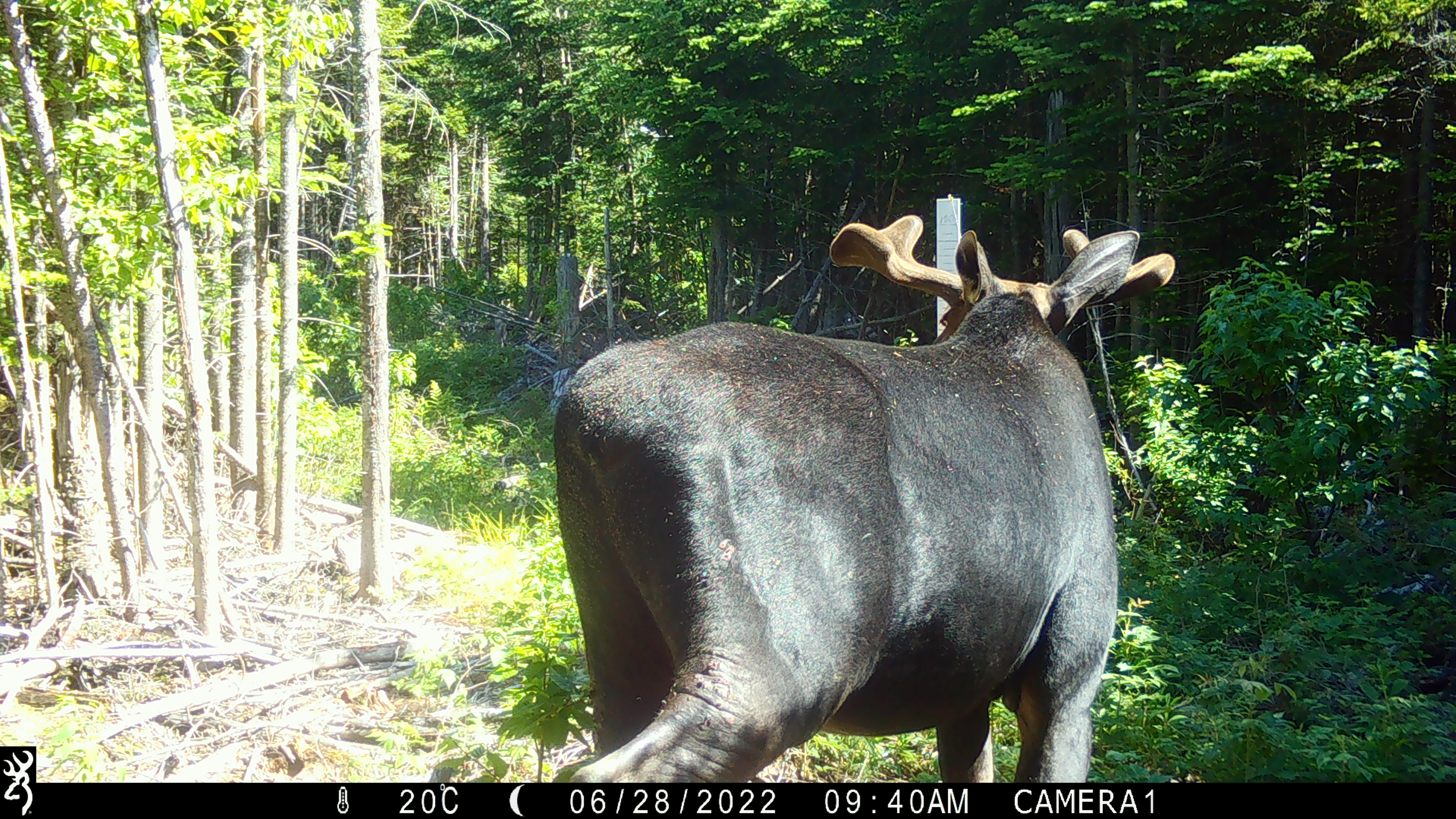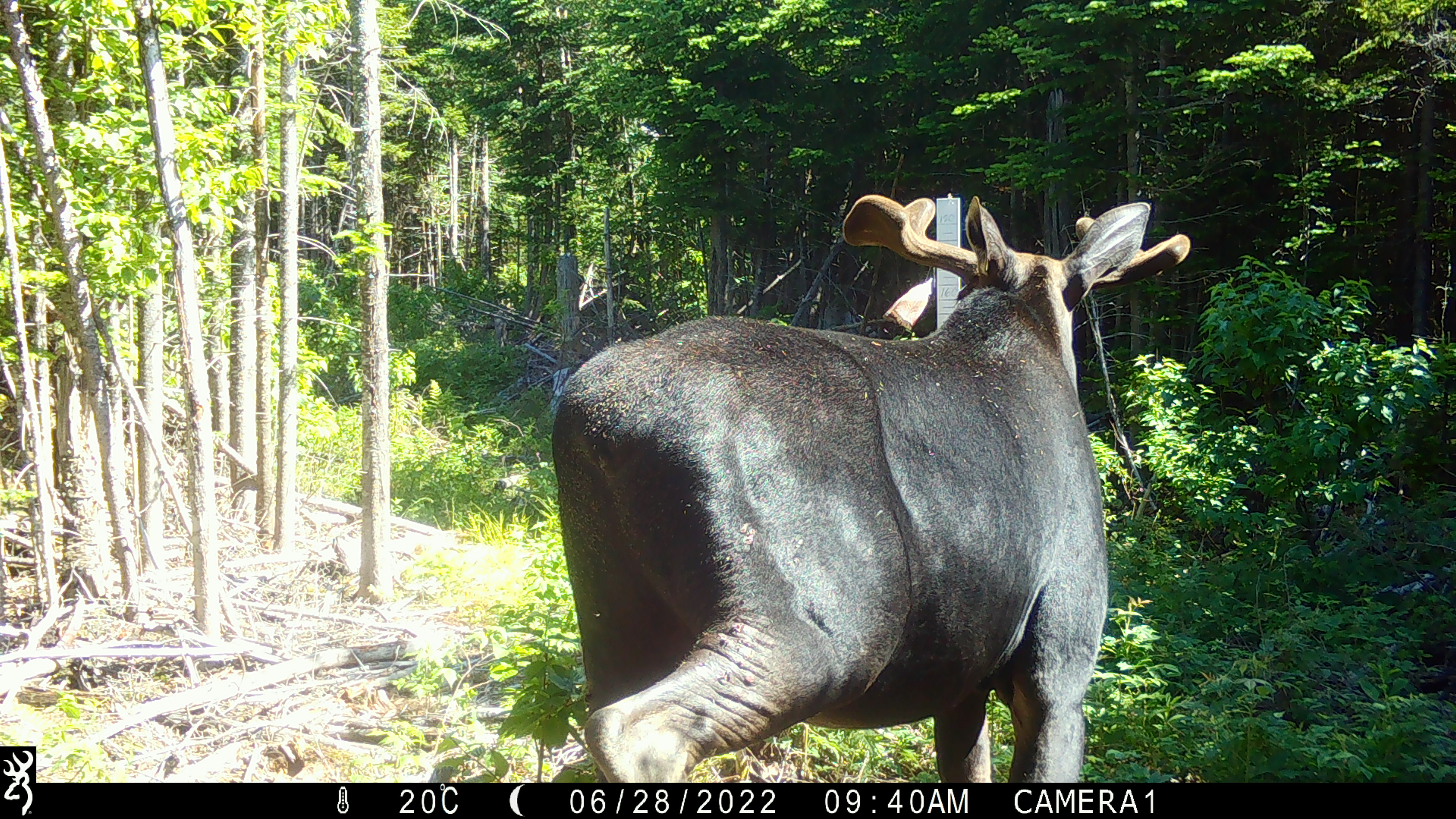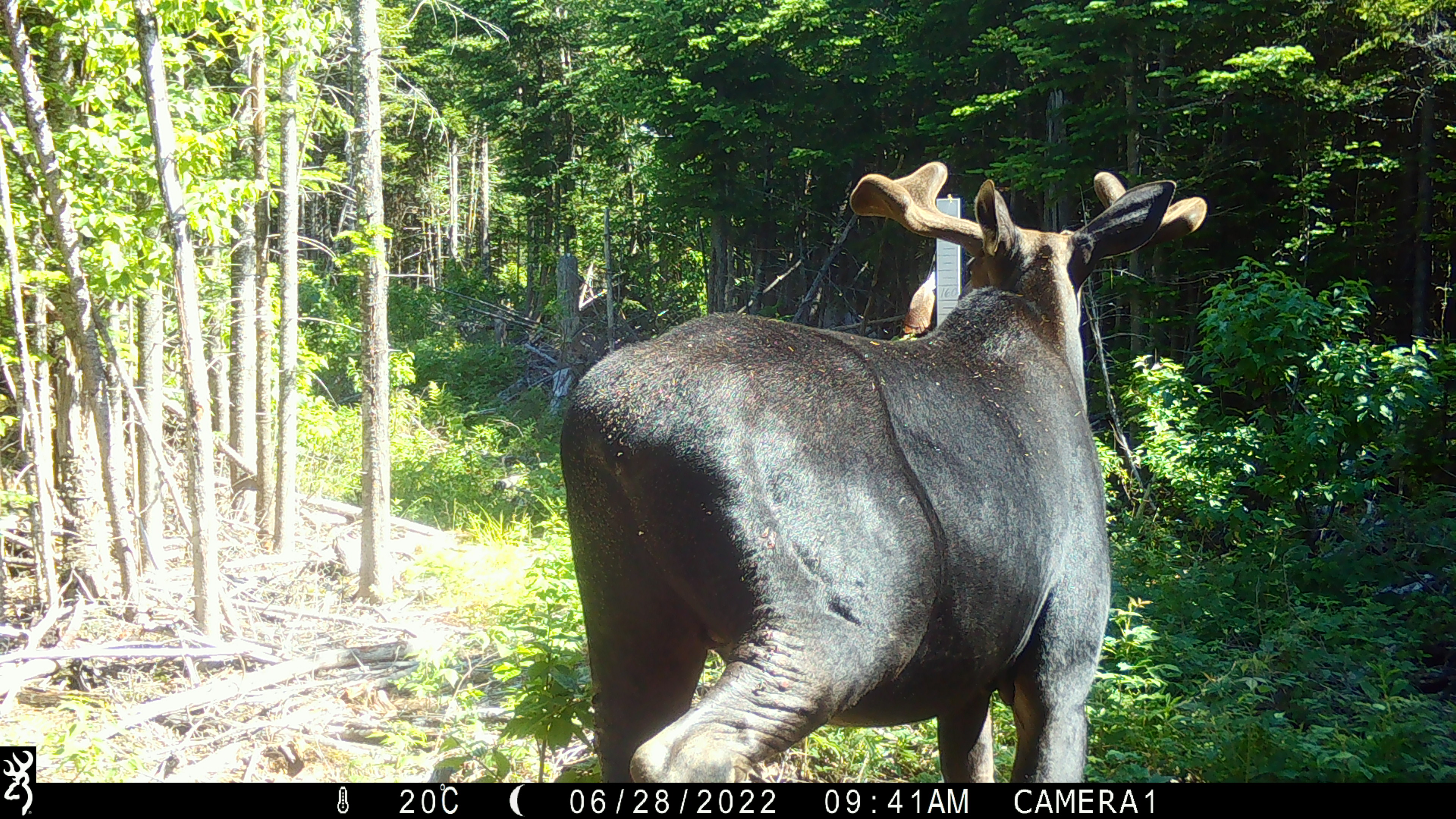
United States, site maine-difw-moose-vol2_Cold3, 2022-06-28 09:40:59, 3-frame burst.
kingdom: Animalia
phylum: Chordata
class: Mammalia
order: Artiodactyla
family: Cervidae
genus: Alces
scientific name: Alces alces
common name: moose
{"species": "moose (Alces alces)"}